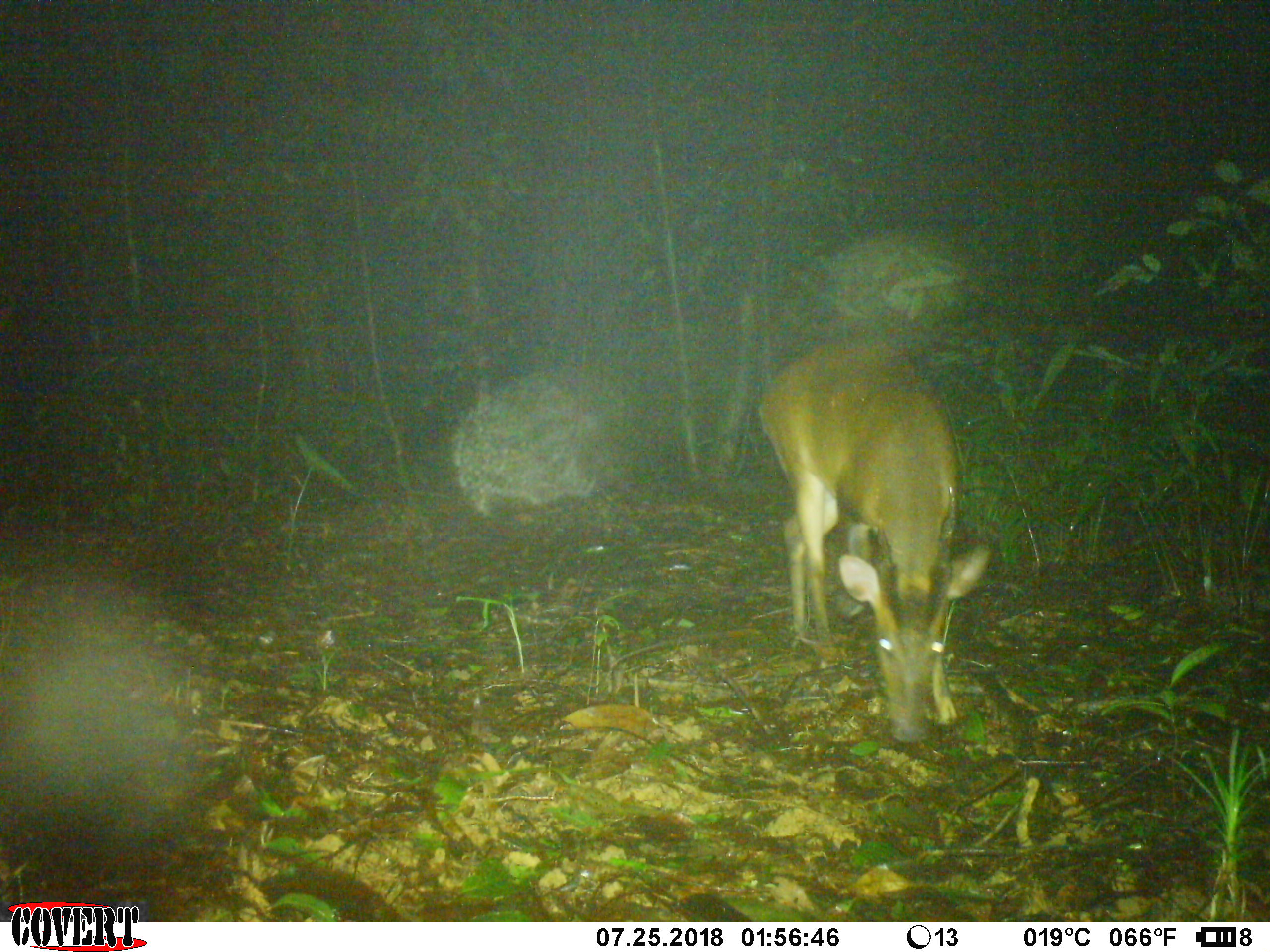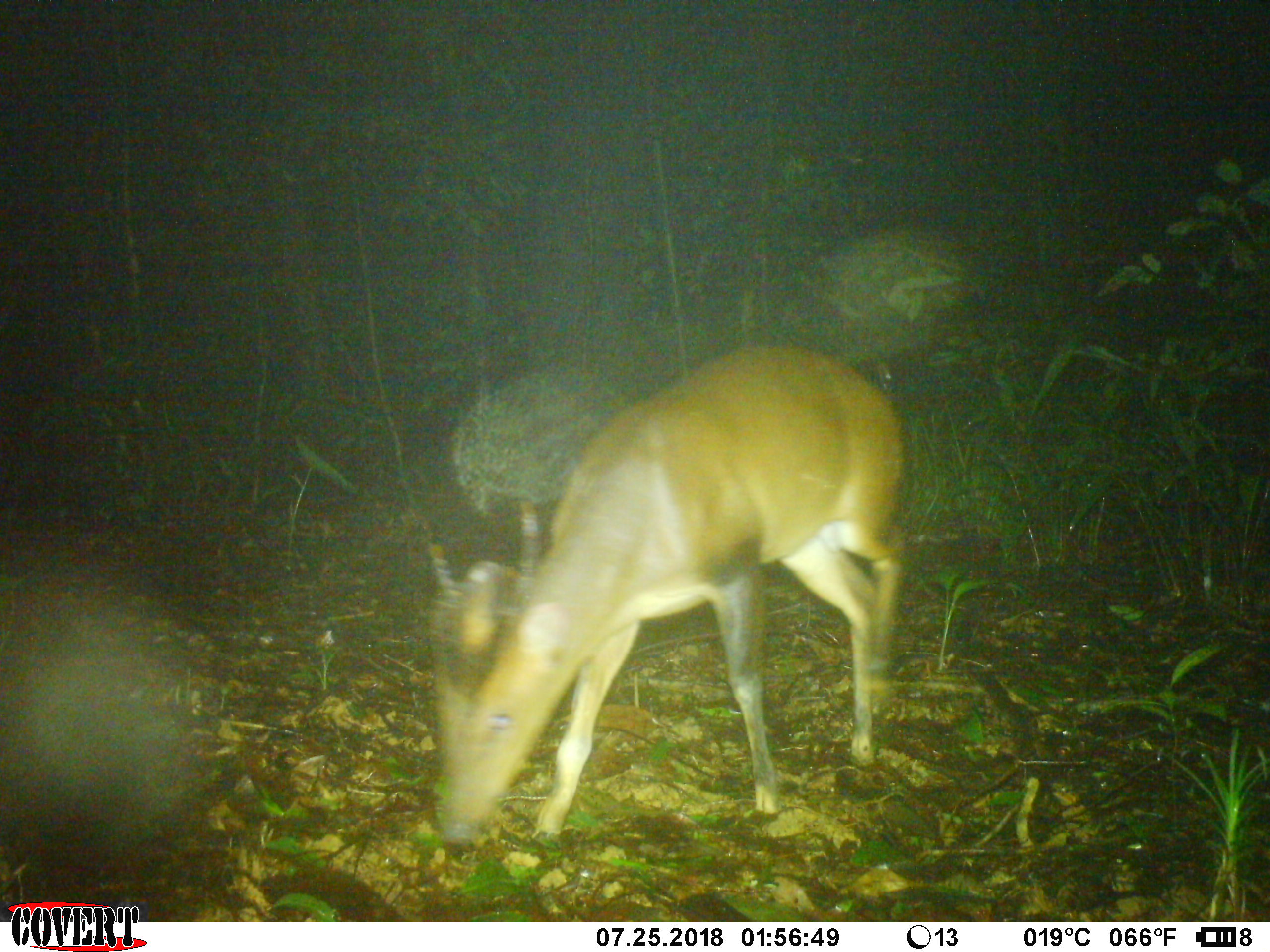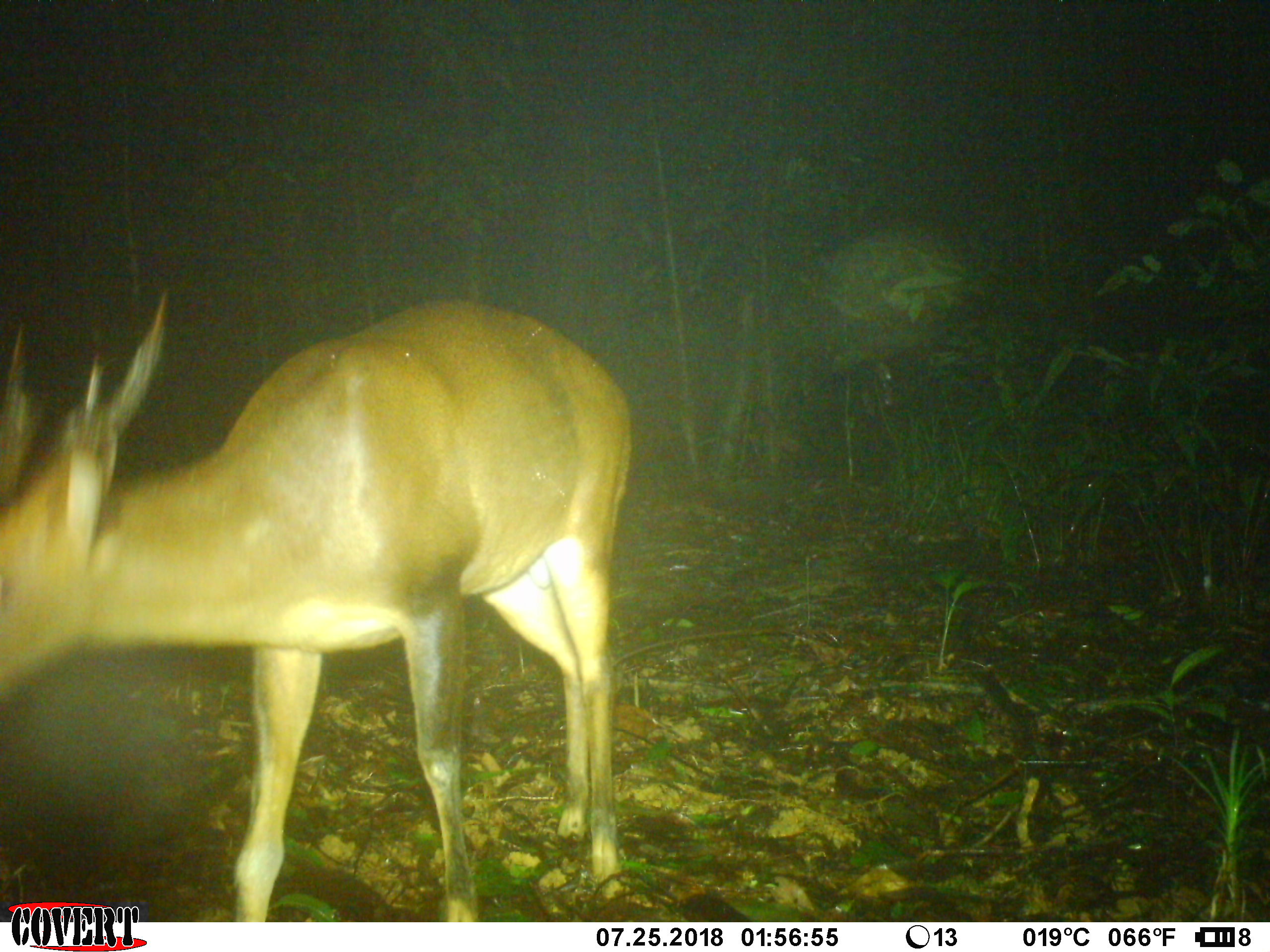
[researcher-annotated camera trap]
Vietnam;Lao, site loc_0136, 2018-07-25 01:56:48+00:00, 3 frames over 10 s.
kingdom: Animalia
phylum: Chordata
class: Mammalia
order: Artiodactyla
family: Cervidae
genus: Muntiacus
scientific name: Muntiacus vuquangensis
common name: large-antlered muntjac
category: large antlered muntjac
Large antlered muntjac (large-antlered muntjac) (Muntiacus vuquangensis). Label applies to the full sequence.